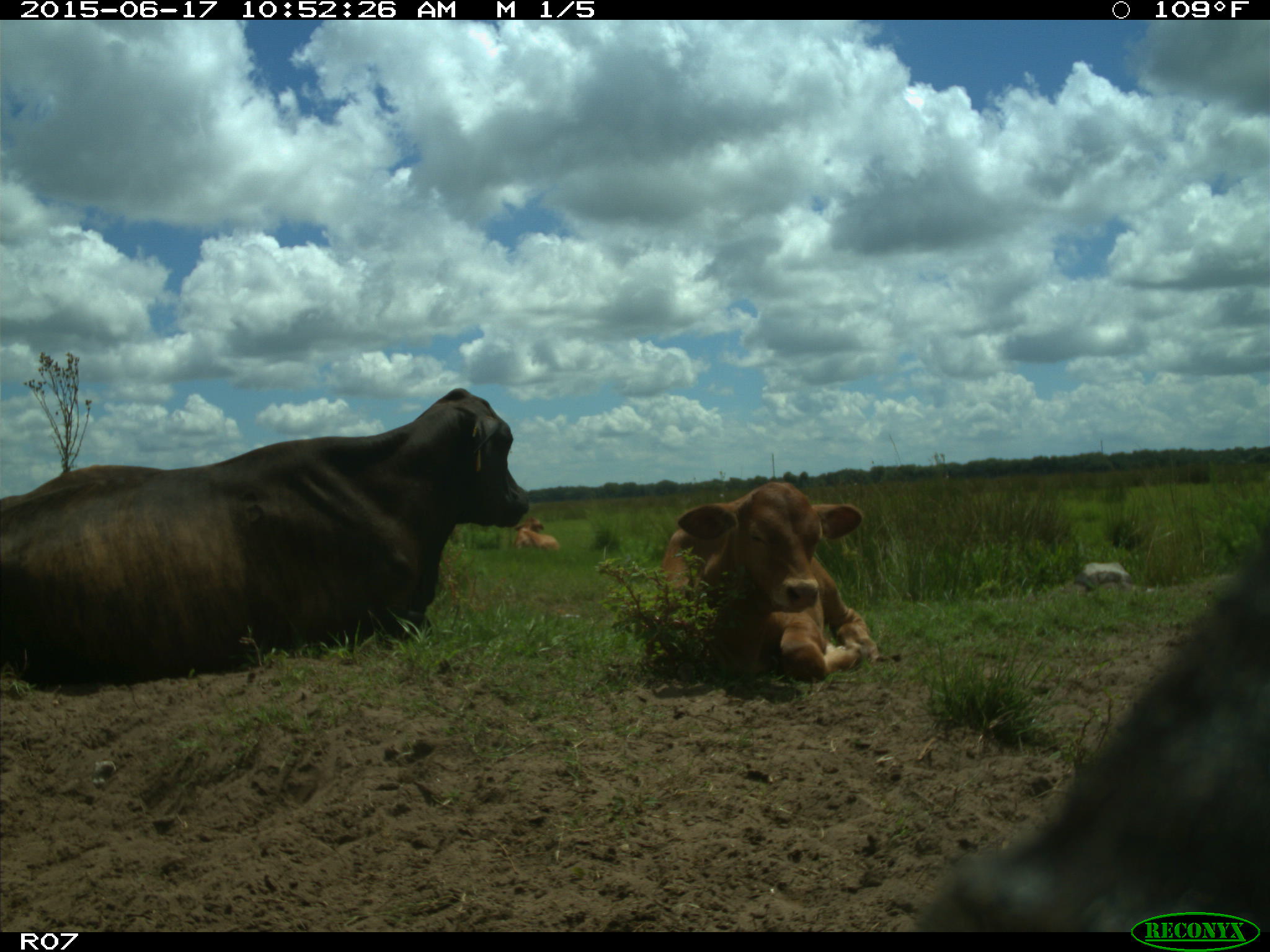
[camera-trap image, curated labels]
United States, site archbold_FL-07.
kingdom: Animalia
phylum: Chordata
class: Mammalia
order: Artiodactyla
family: Bovidae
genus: Bos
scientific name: Bos taurus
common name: domestic cow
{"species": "Bos taurus (domestic cow)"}